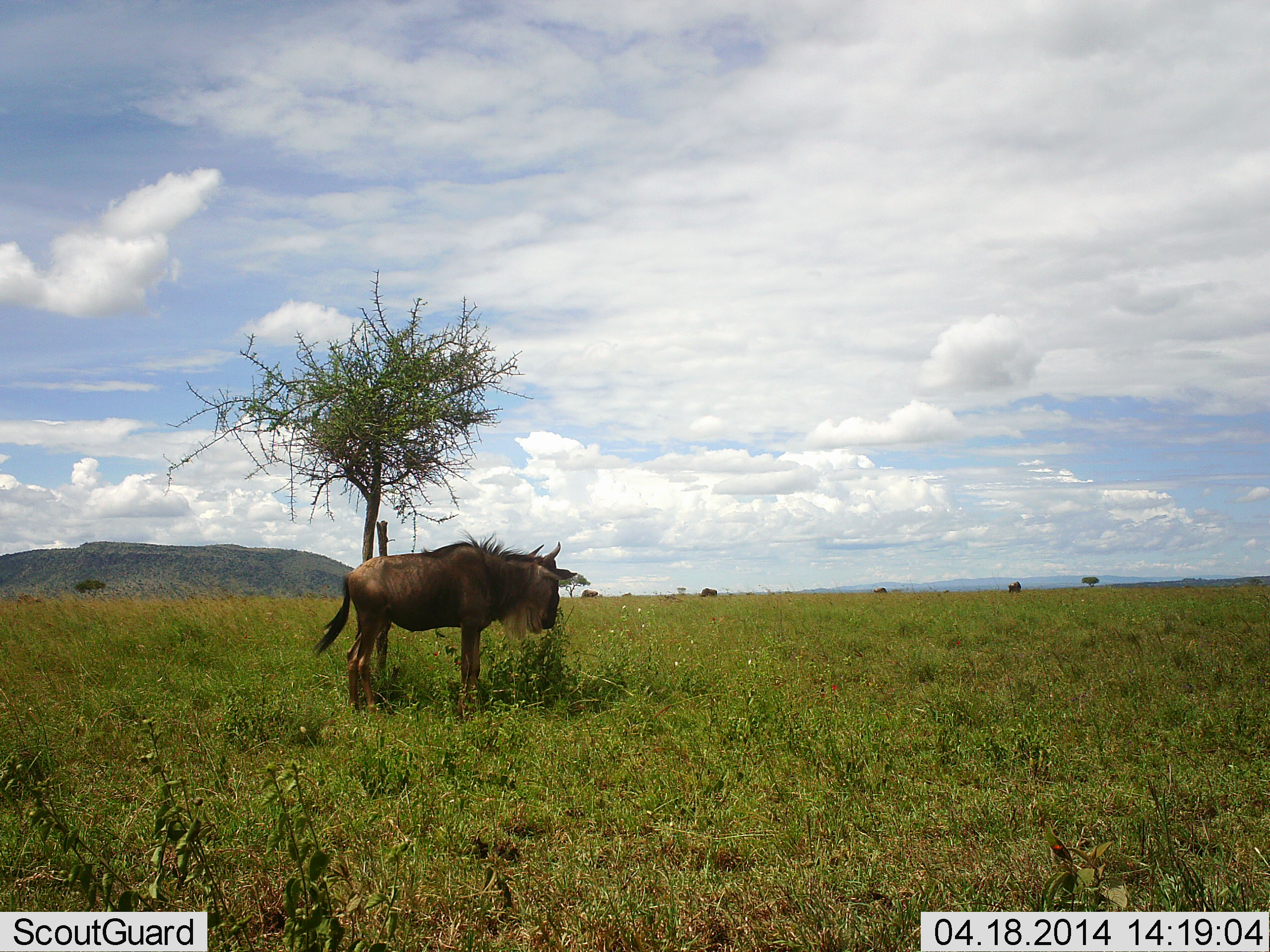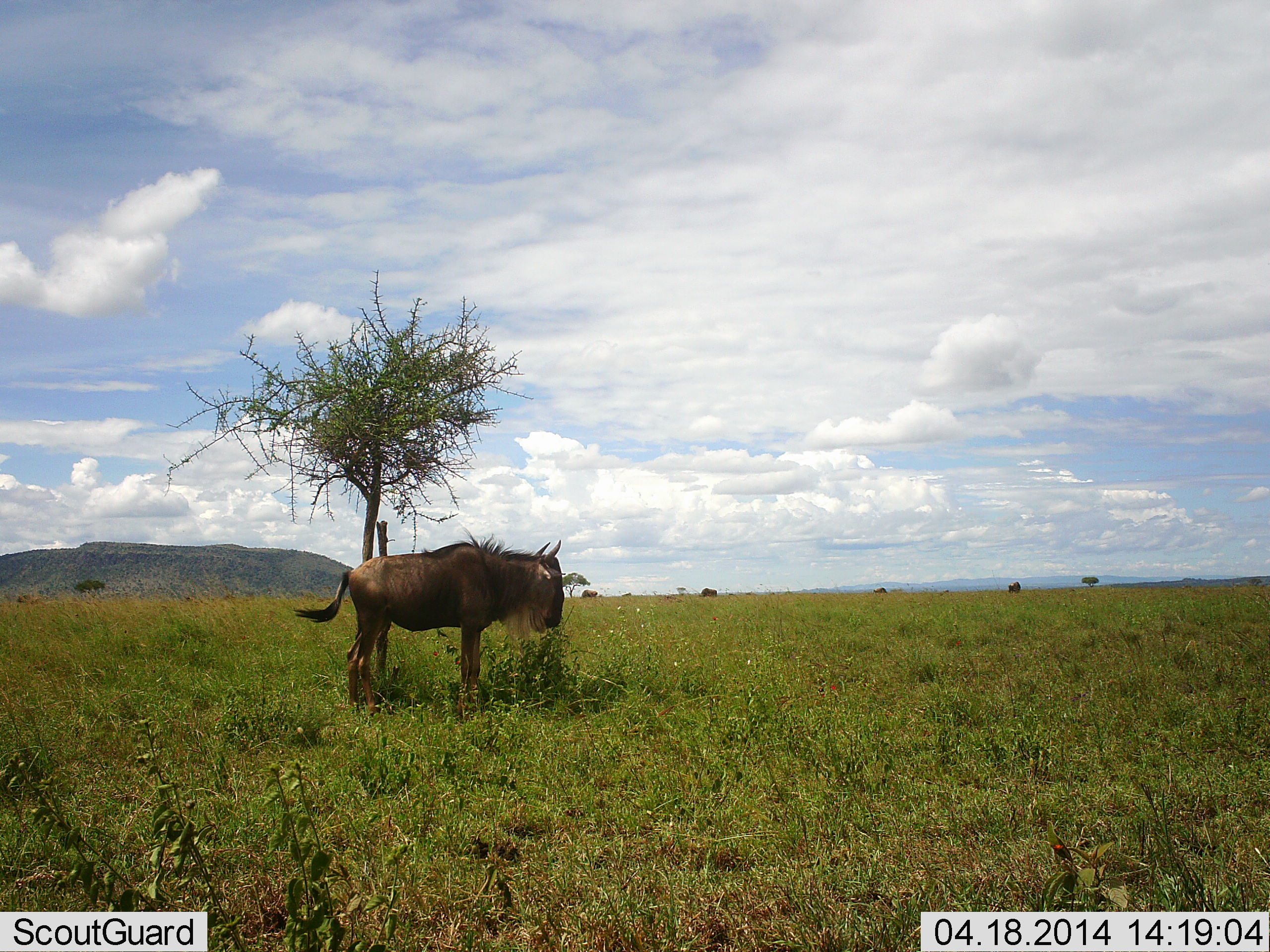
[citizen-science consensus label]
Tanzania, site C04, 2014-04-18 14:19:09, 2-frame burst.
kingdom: Animalia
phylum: Chordata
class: Mammalia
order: Artiodactyla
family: Bovidae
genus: Connochaetes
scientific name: Connochaetes taurinus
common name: blue wildebeest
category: wildebeest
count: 1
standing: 100%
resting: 10%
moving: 0%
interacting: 0%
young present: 0%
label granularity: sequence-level